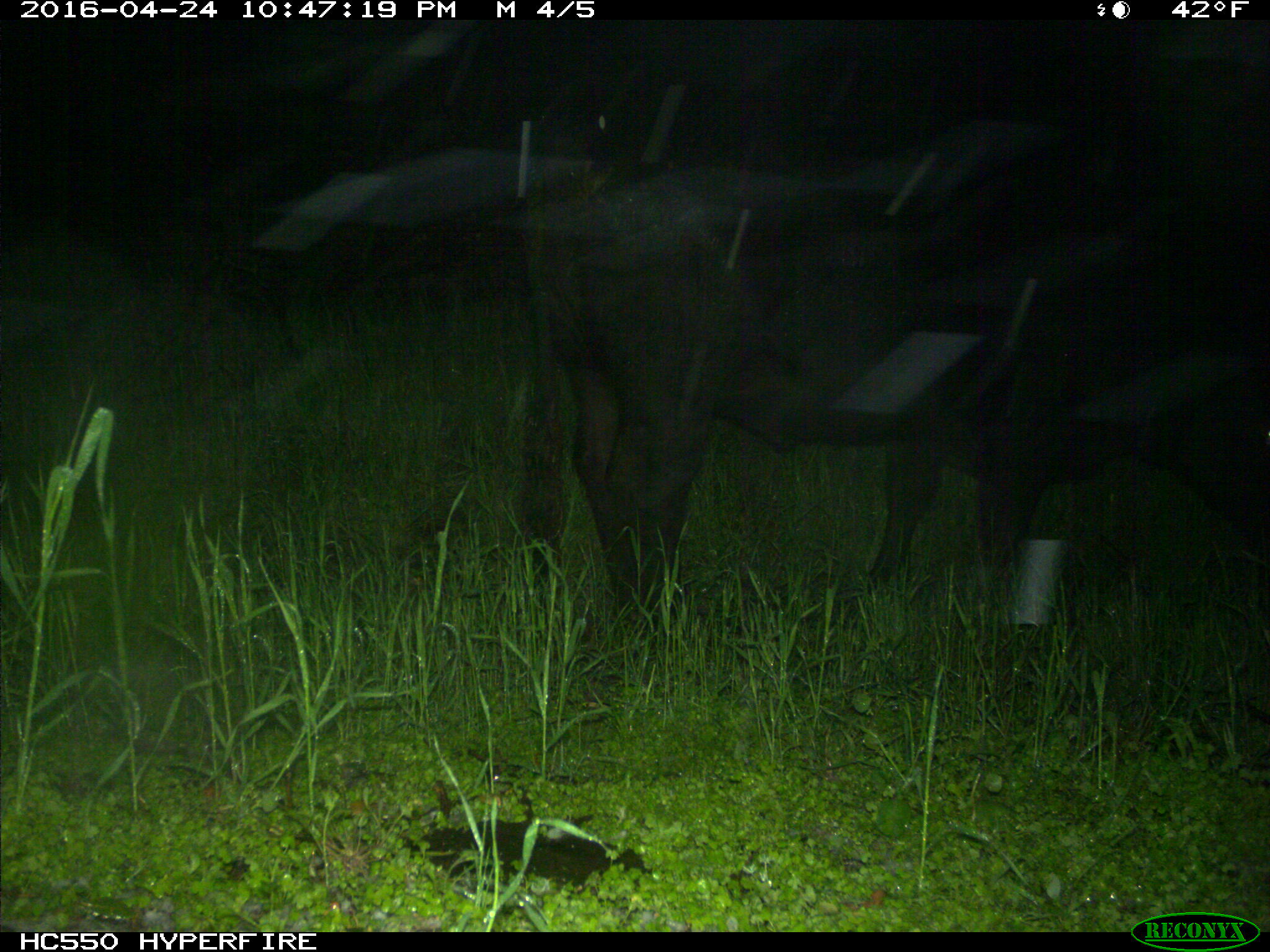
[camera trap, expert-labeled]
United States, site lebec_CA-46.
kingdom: Animalia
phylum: Chordata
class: Mammalia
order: Artiodactyla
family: Bovidae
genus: Bos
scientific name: Bos taurus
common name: domestic cow